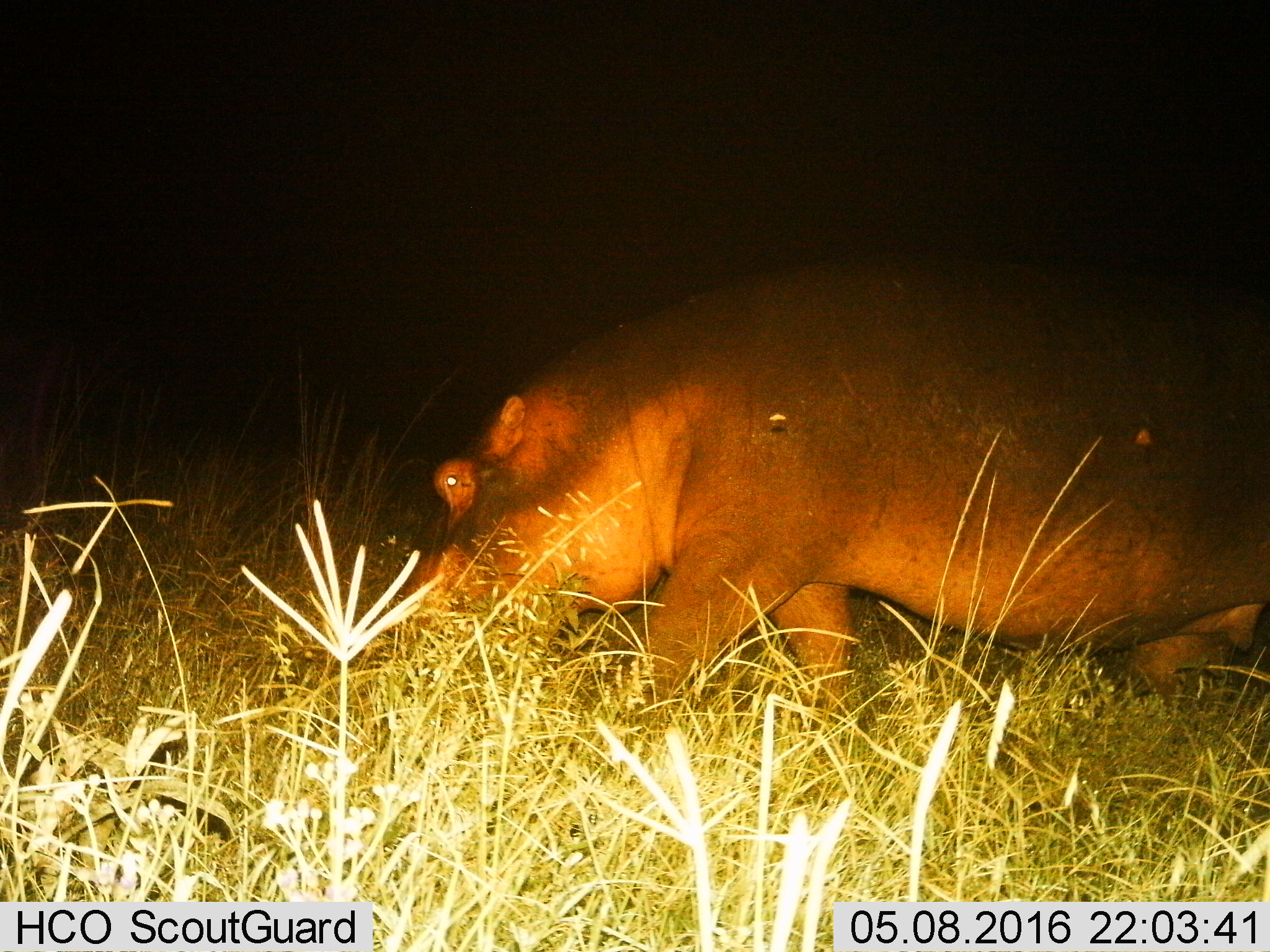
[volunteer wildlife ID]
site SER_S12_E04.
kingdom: Animalia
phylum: Chordata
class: Mammalia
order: Artiodactyla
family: Hippopotamidae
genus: Hippopotamus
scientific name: Hippopotamus amphibius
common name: hippopotamus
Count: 1.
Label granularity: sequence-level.